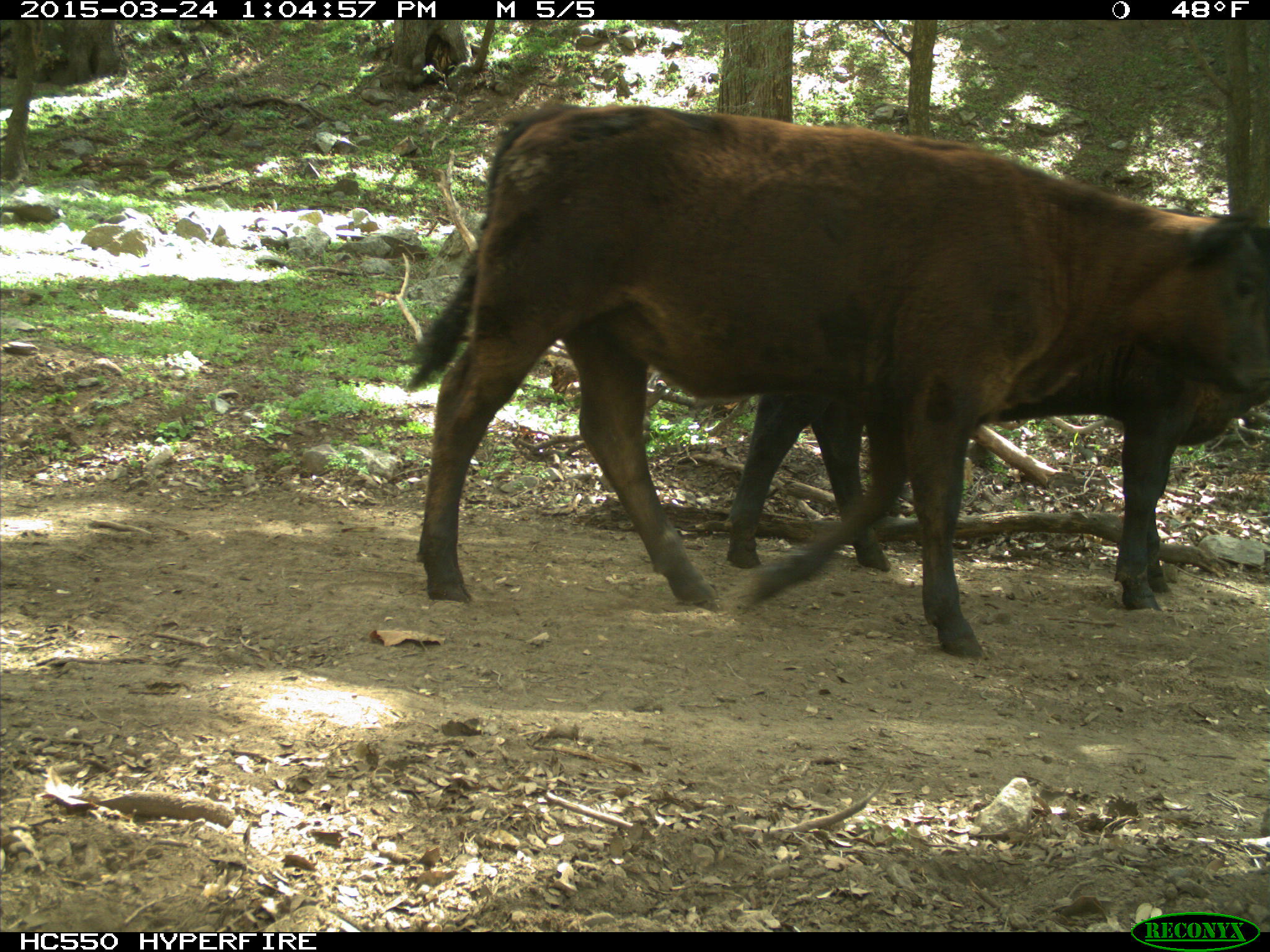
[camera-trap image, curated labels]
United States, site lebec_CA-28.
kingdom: Animalia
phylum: Chordata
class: Mammalia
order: Artiodactyla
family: Bovidae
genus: Bos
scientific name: Bos taurus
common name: domestic cow